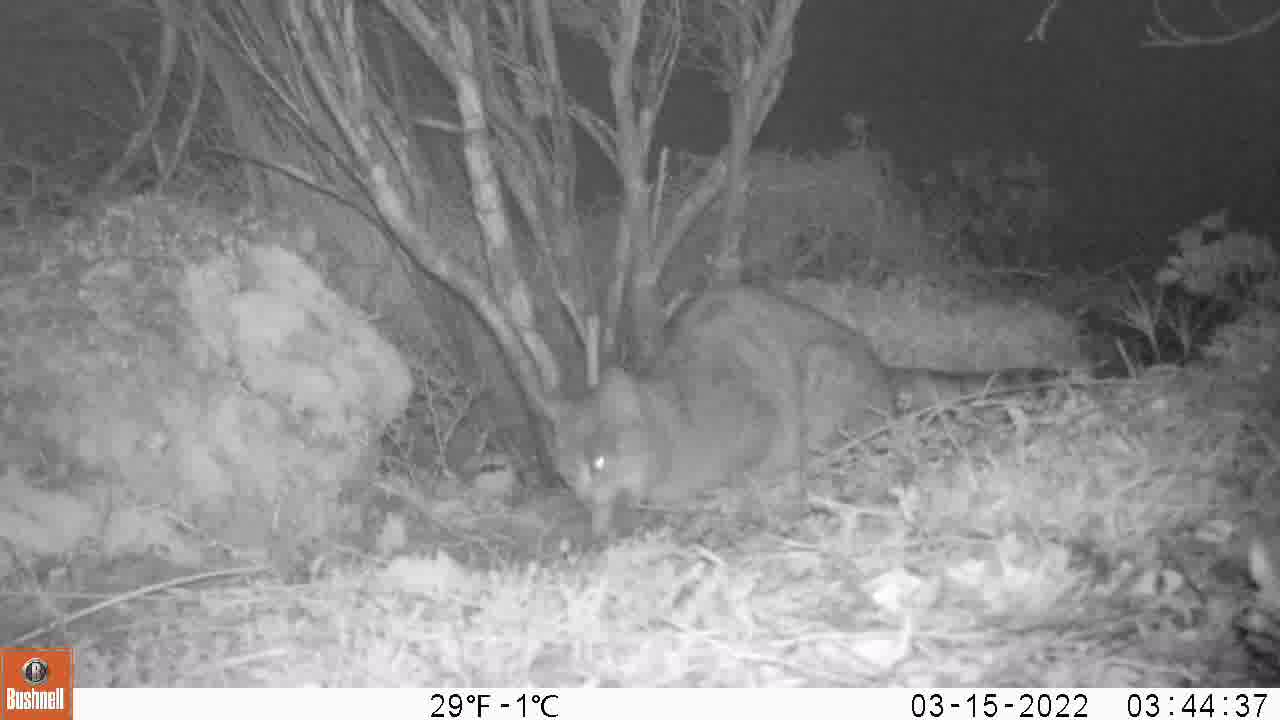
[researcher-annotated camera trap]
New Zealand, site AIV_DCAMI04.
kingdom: Animalia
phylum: Chordata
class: Mammalia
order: Carnivora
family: Felidae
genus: Felis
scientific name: Felis catus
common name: domestic cat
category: cat